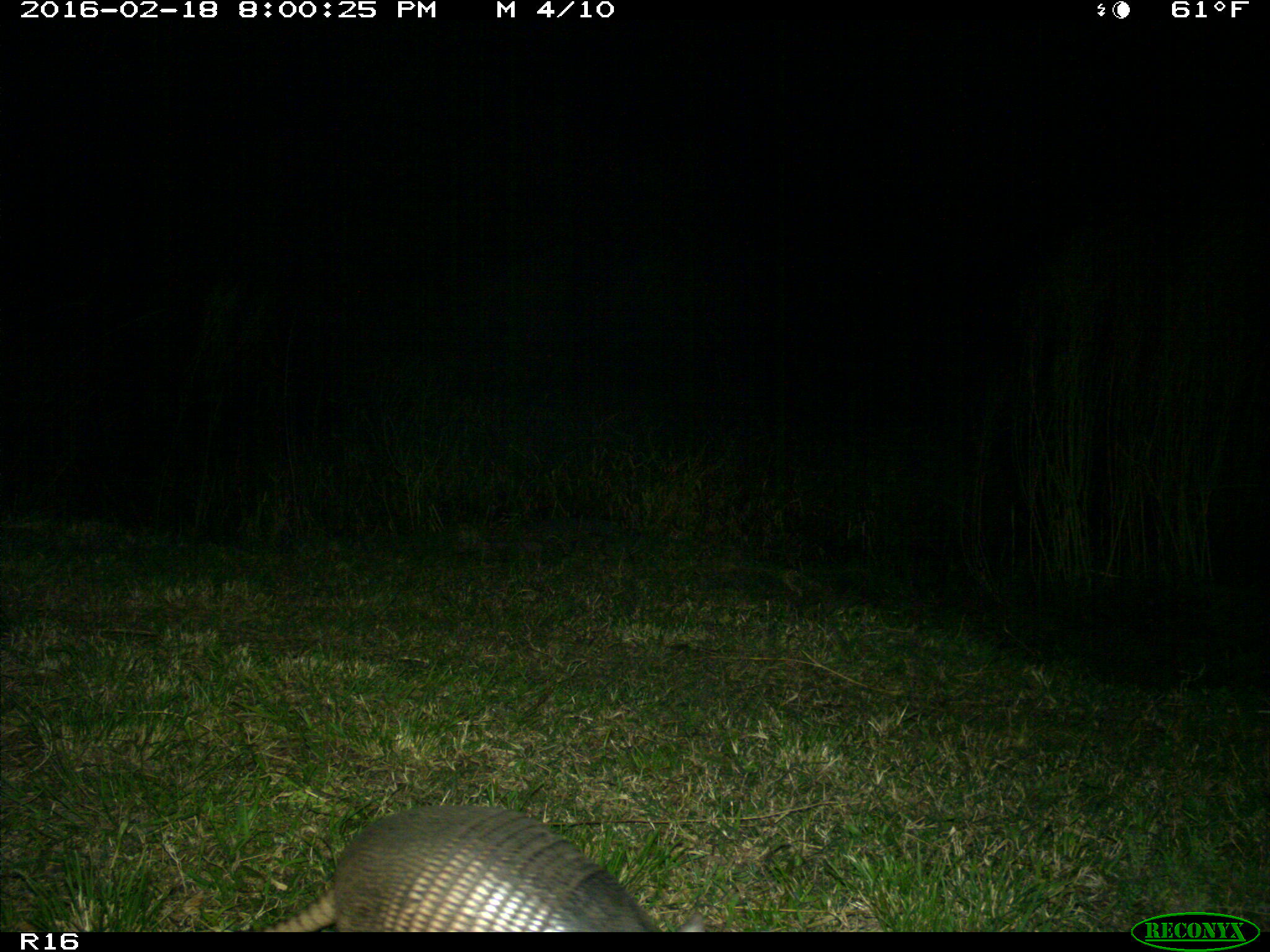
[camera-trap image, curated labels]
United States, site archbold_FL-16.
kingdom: Animalia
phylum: Chordata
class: Mammalia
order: Cingulata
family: Dasypodidae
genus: Dasypus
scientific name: Dasypus novemcinctus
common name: nine-banded armadillo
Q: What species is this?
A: Dasypus novemcinctus (nine-banded armadillo).